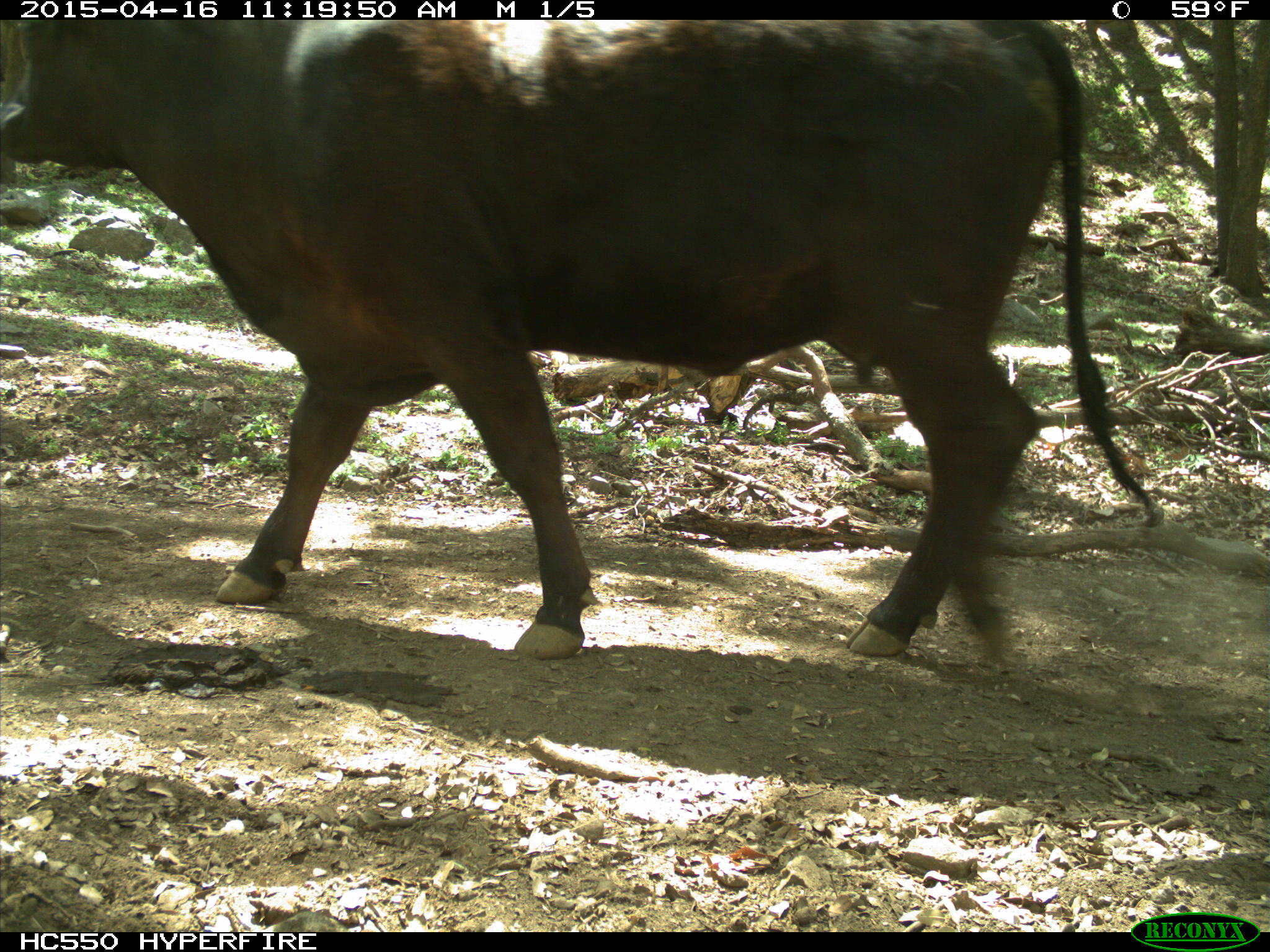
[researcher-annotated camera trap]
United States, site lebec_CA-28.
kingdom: Animalia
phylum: Chordata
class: Mammalia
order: Artiodactyla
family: Bovidae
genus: Bos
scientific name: Bos taurus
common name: domestic cow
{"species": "Bos taurus (domestic cow)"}